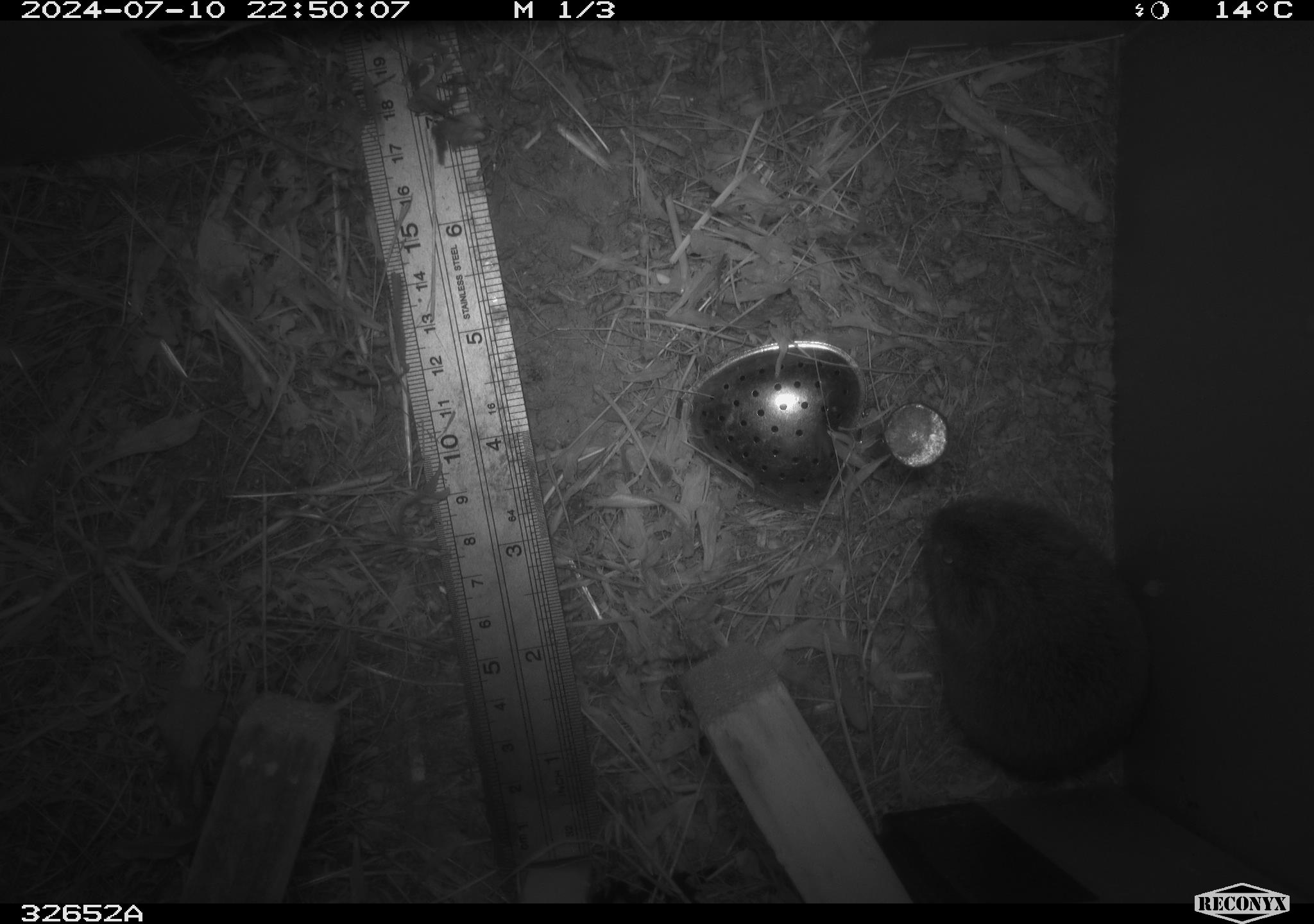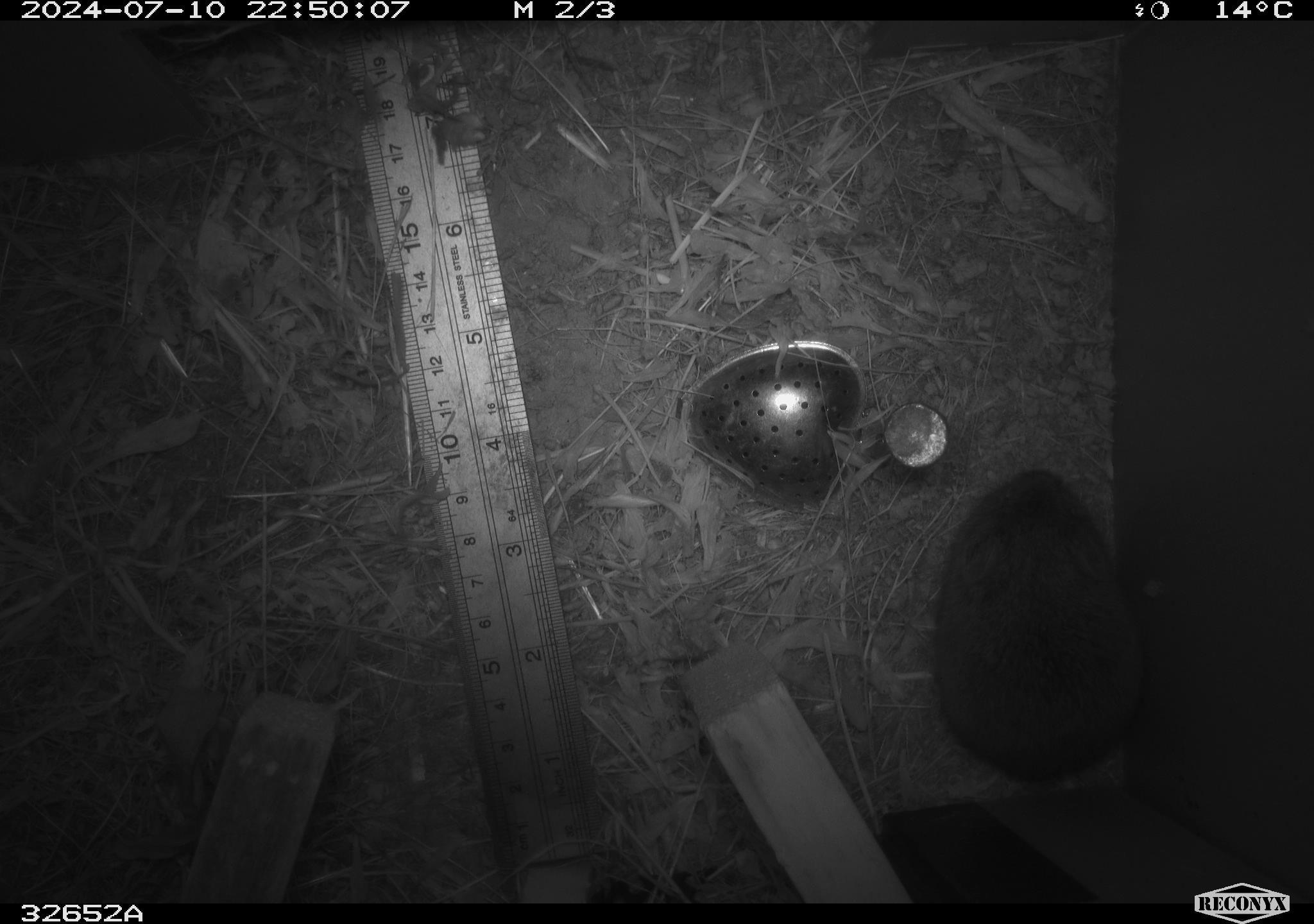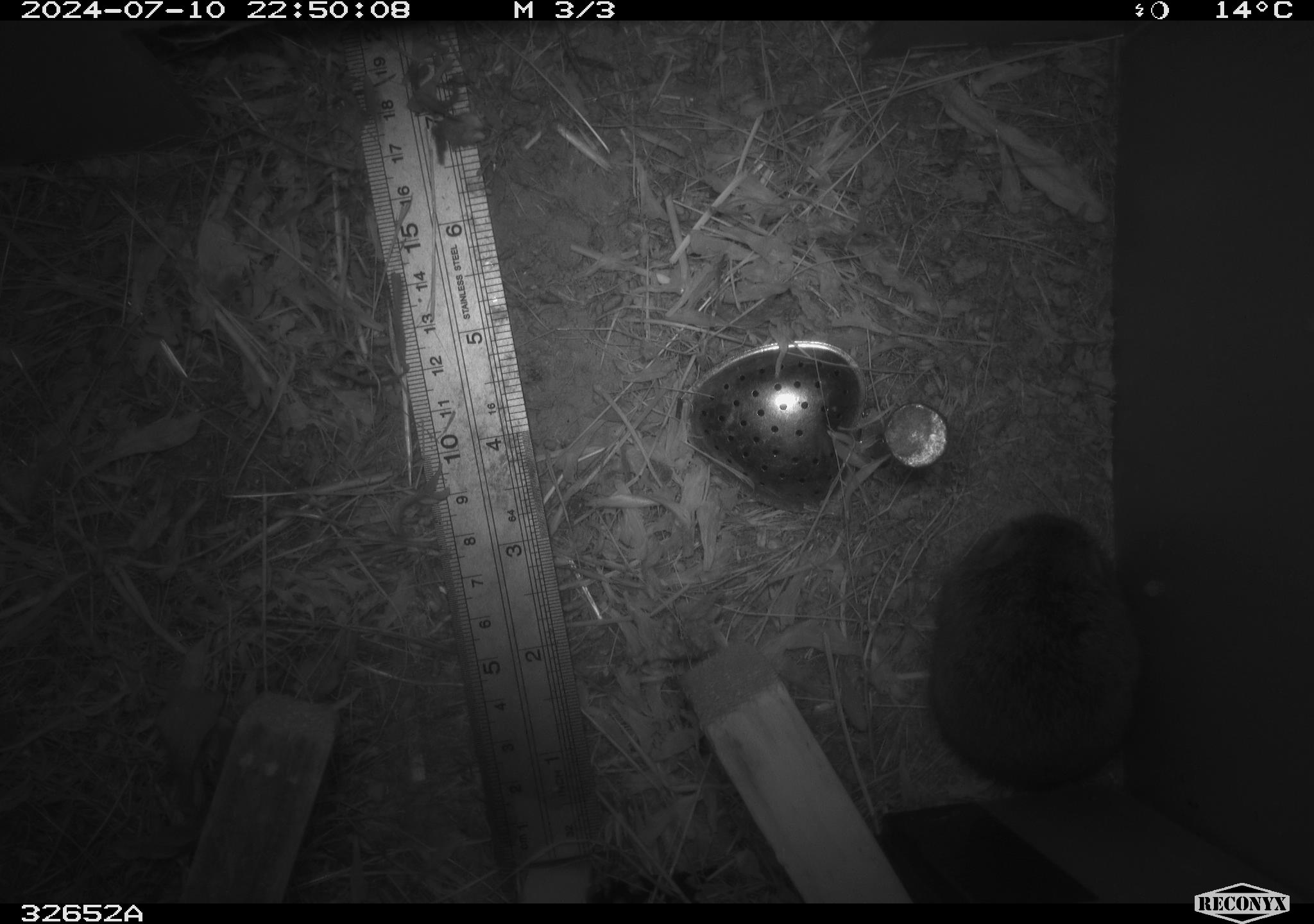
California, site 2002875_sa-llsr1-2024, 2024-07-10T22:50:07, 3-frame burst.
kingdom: Animalia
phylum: Chordata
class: Mammalia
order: Rodentia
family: Cricetidae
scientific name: Arvicolinae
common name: voles, lemmings, and muskrats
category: arvicolinae subfamily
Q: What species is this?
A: Arvicolinae subfamily (voles, lemmings, and muskrats) (Arvicolinae).